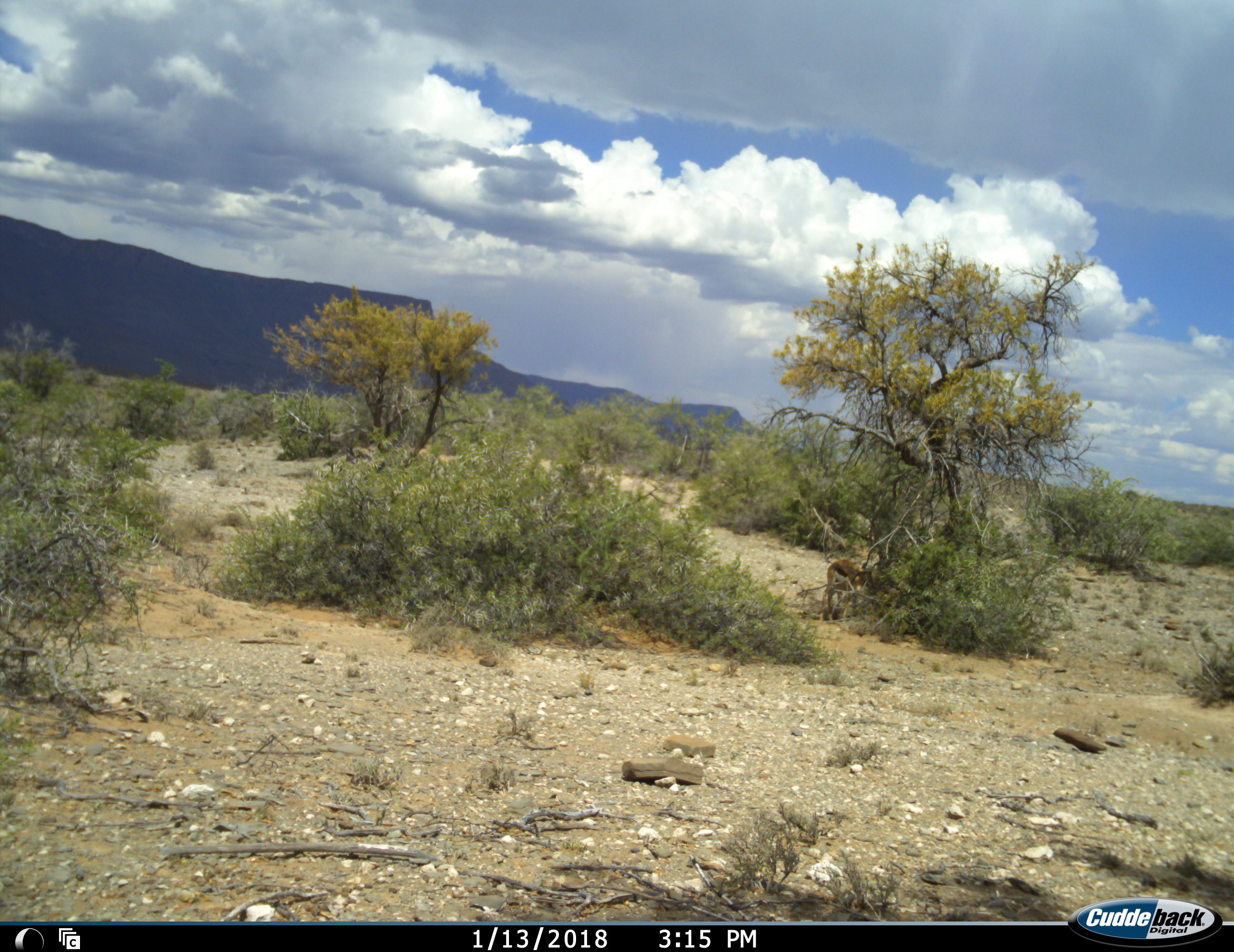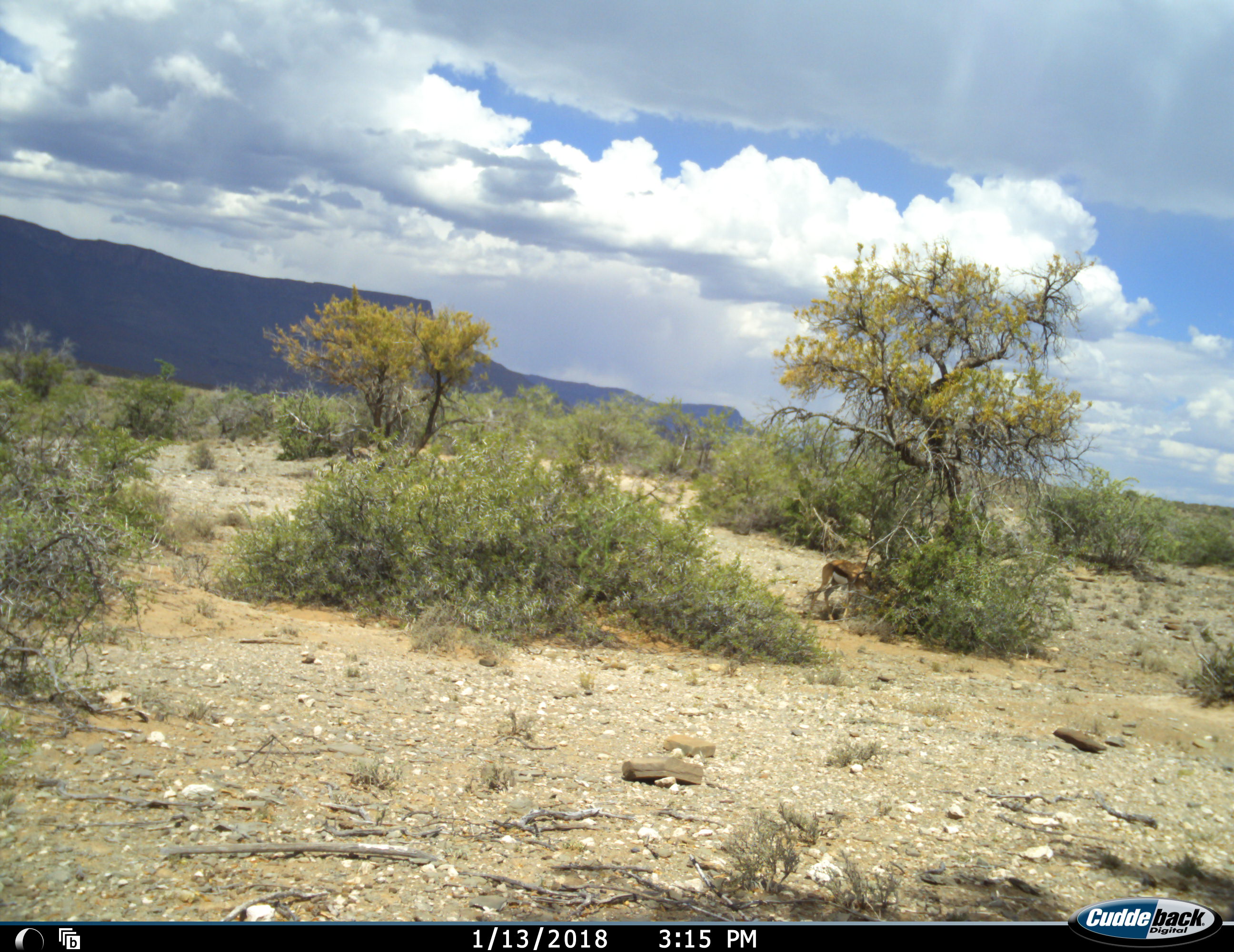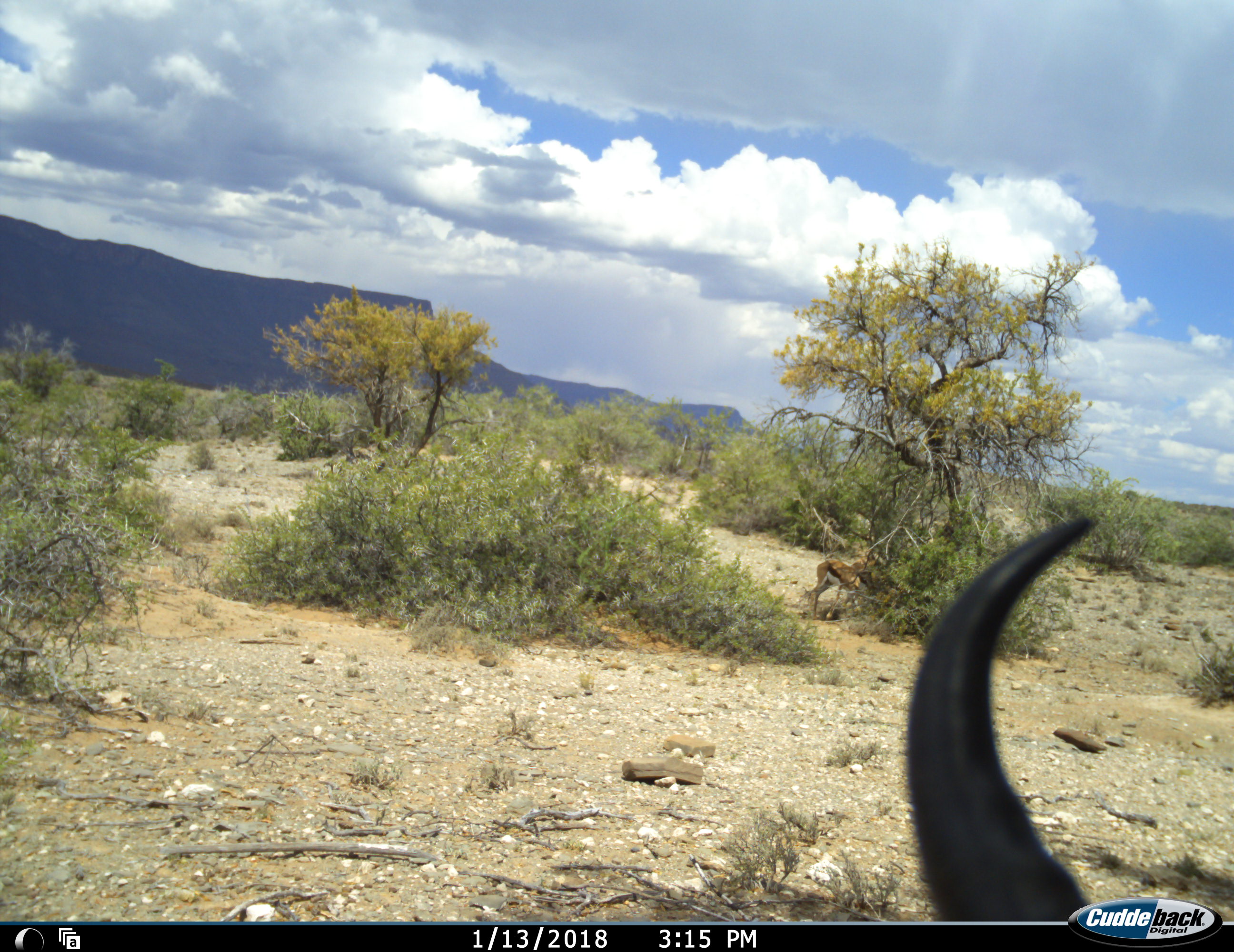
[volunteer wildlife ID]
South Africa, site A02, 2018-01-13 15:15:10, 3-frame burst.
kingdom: Animalia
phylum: Chordata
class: Mammalia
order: Artiodactyla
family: Bovidae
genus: Antidorcas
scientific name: Antidorcas marsupialis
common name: springbok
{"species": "springbok (Antidorcas marsupialis)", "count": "2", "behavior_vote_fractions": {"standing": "29%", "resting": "14%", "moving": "29%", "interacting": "0%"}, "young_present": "0%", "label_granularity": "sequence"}